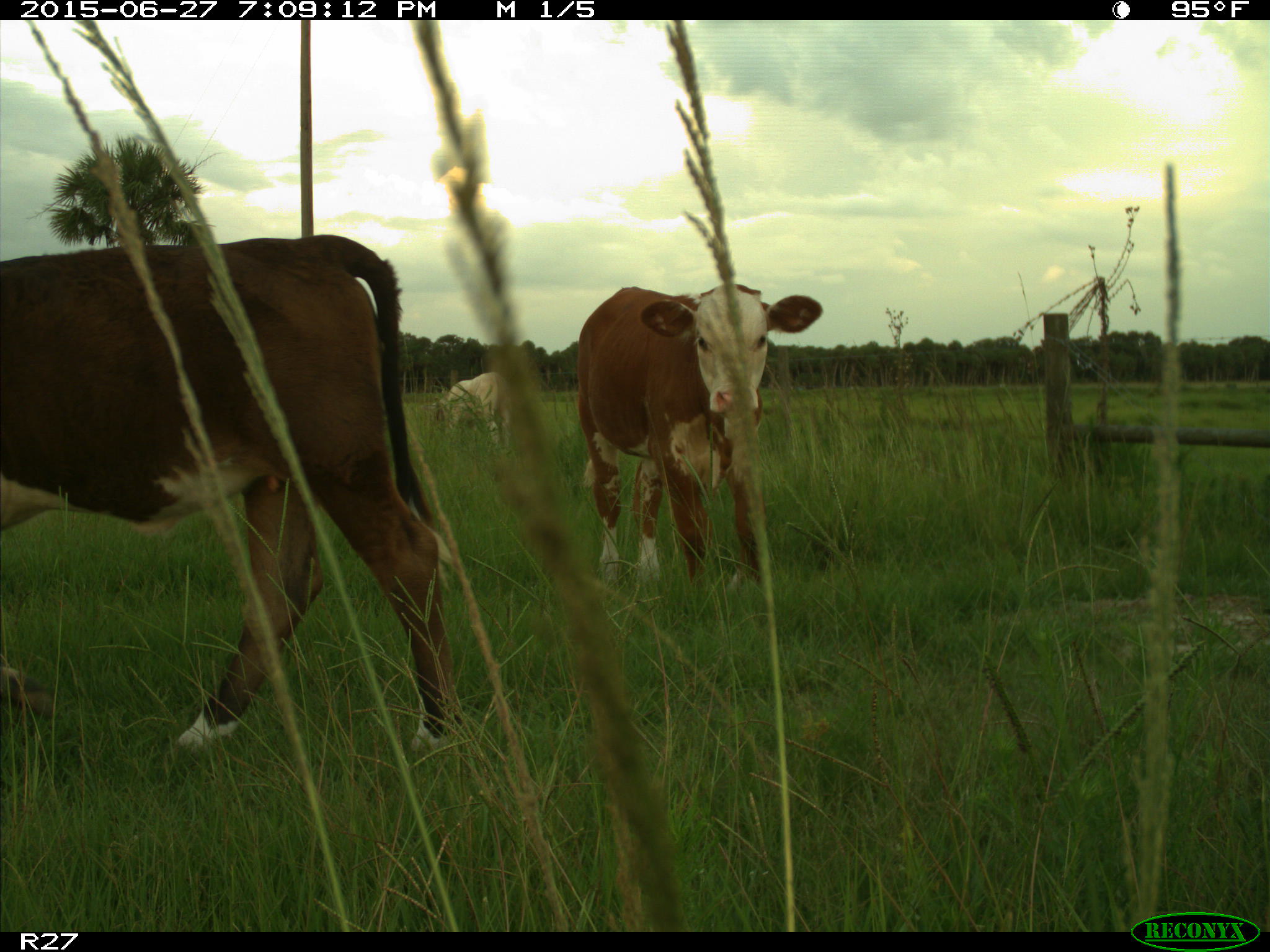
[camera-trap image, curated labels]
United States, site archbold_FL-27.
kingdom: Animalia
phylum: Chordata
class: Mammalia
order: Artiodactyla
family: Bovidae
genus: Bos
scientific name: Bos taurus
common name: domestic cow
Bos taurus (domestic cow).